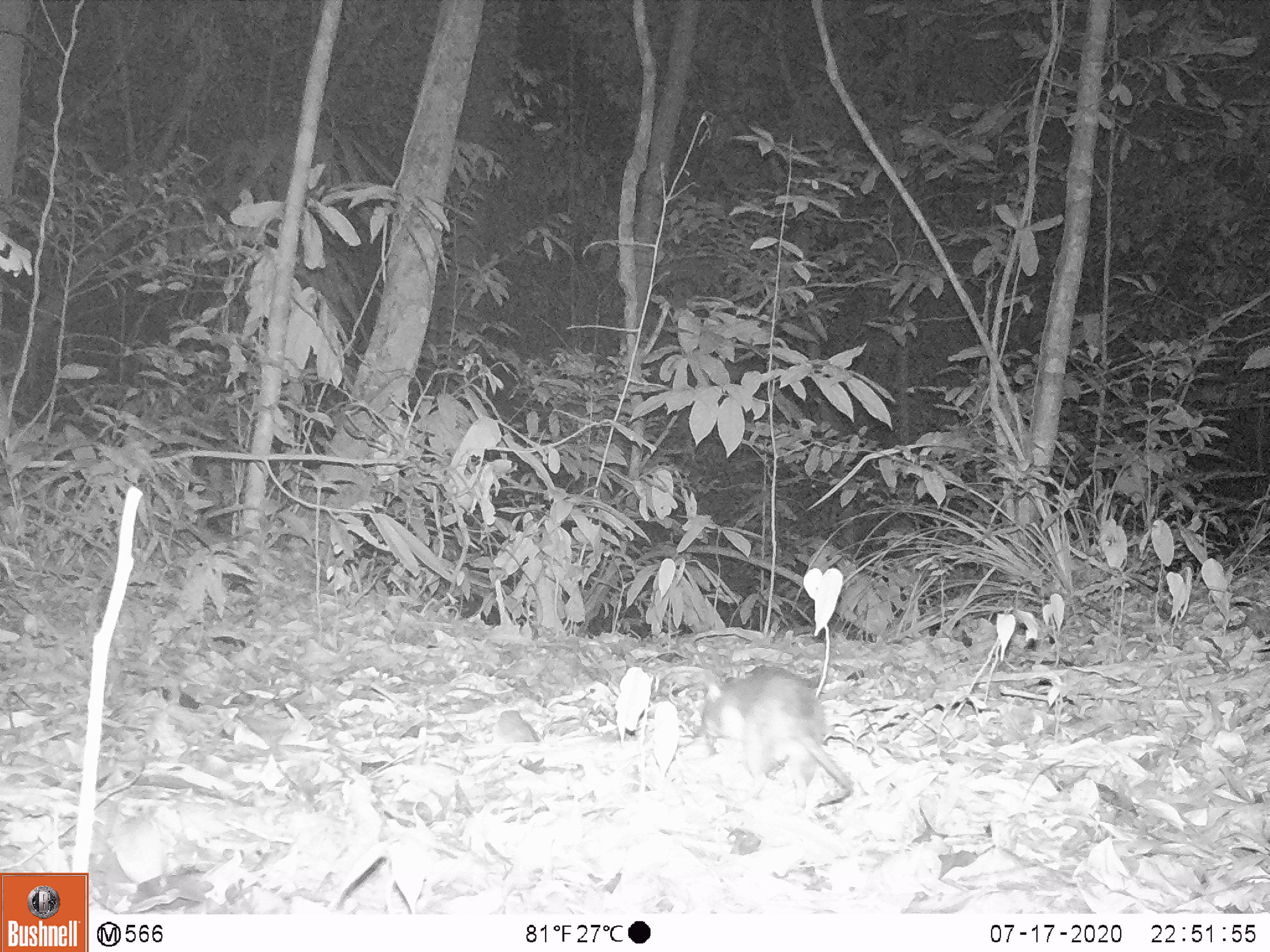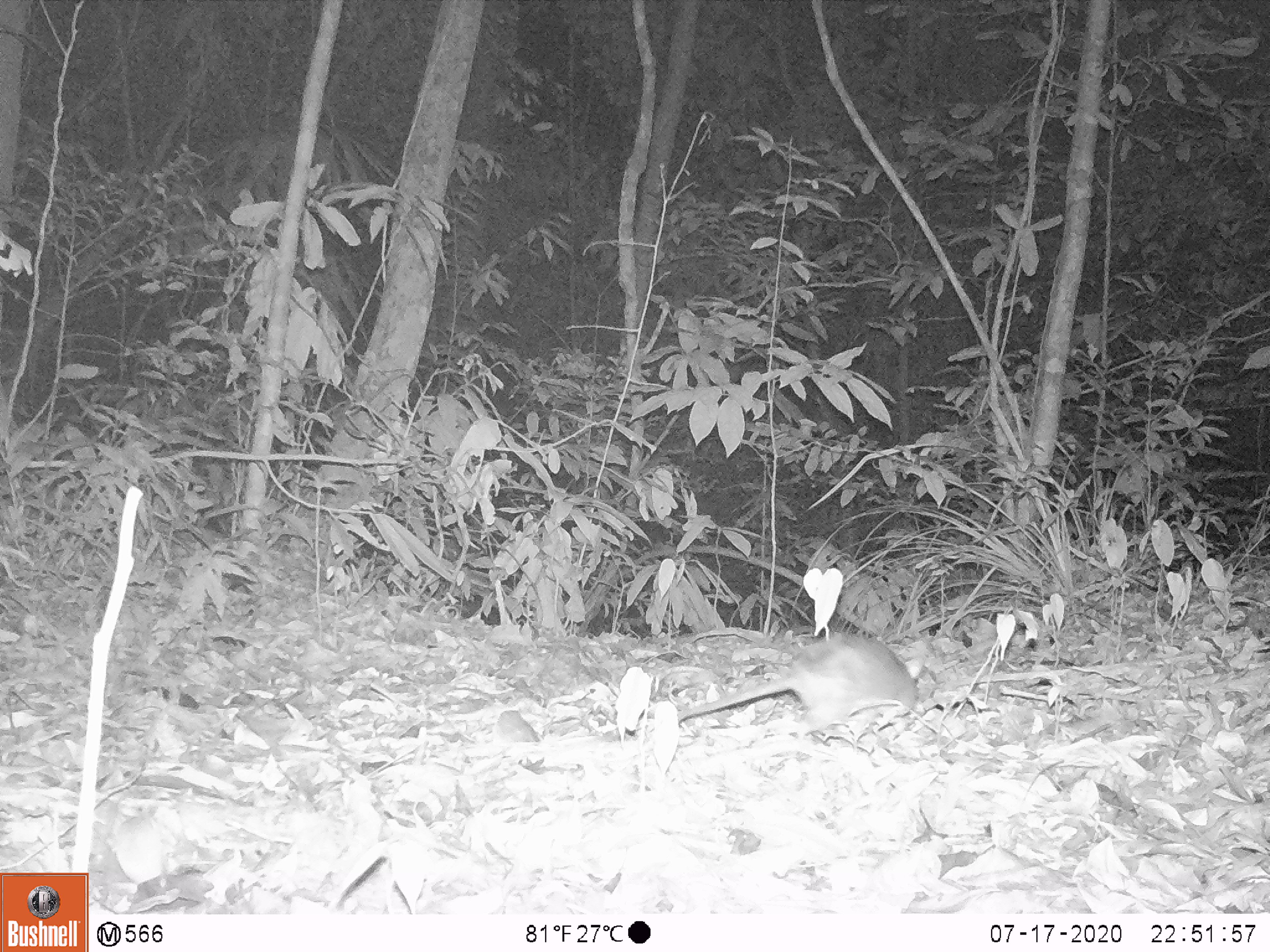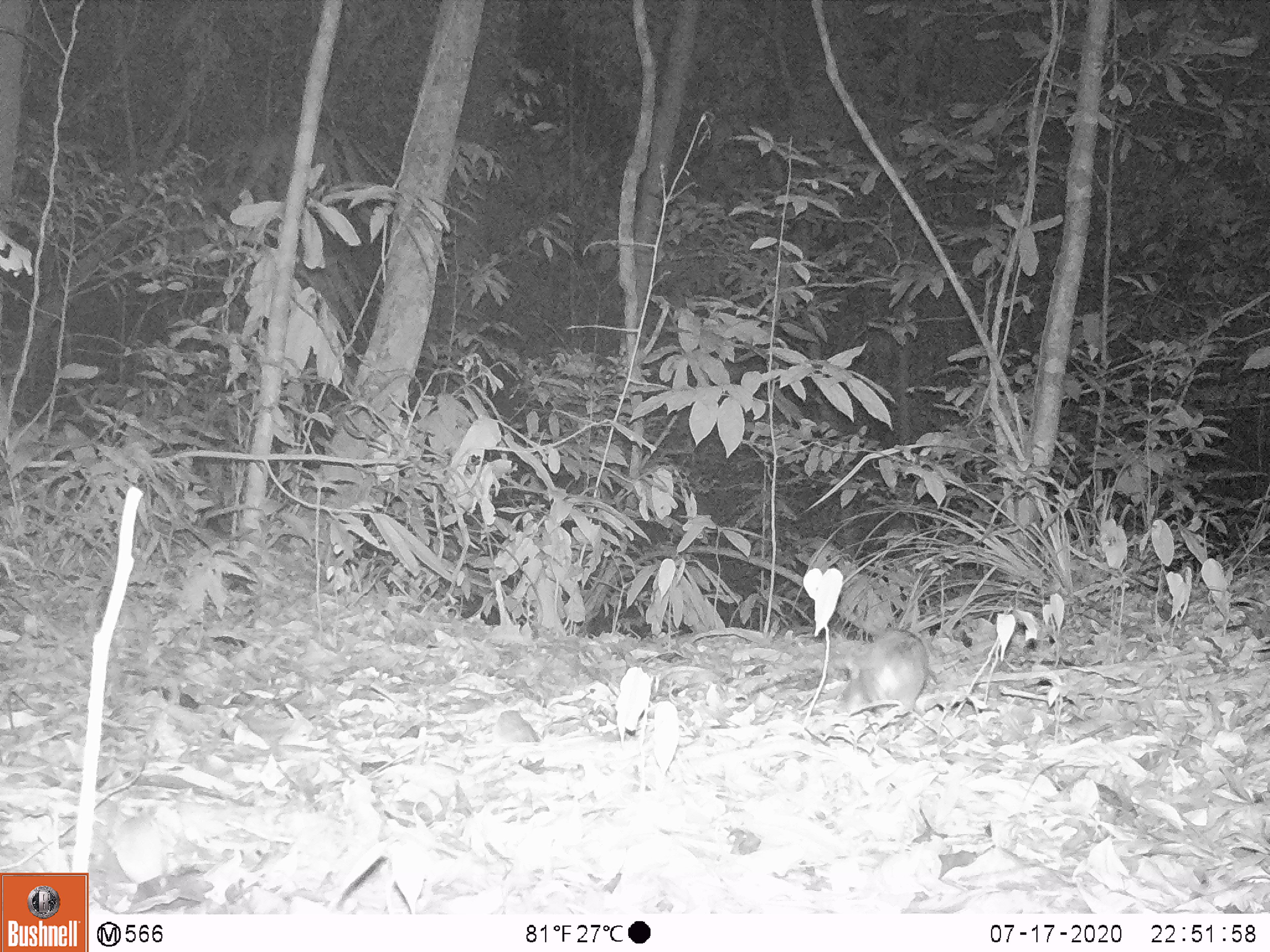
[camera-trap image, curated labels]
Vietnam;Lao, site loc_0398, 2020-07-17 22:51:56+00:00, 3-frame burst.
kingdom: Animalia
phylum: Chordata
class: Mammalia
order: Rodentia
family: Muridae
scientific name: Muridae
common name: old-world mice and rats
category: unidentified murid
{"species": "unidentified murid (old-world mice and rats) (Muridae)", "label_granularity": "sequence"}